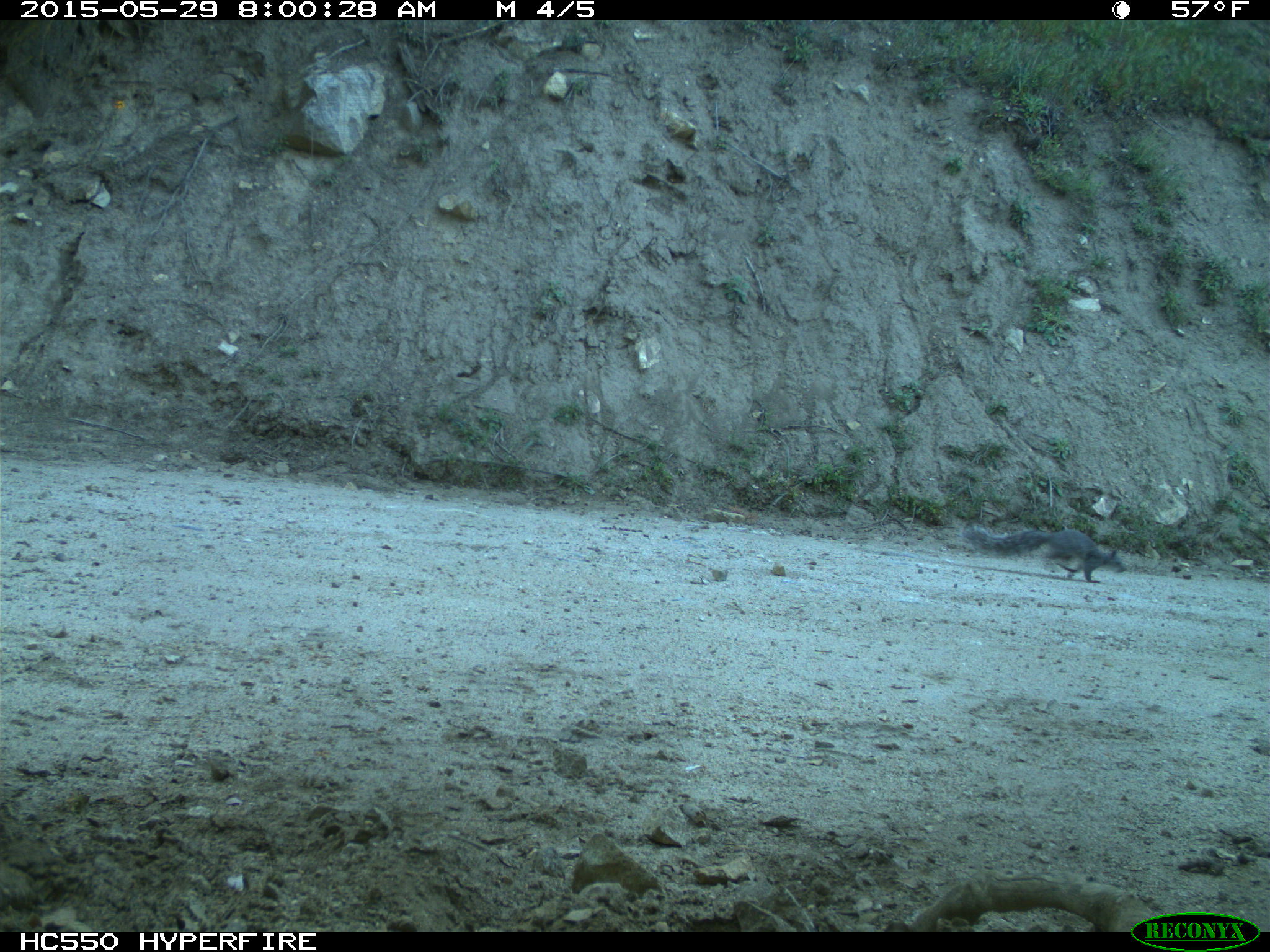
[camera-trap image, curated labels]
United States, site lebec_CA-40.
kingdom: Animalia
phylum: Chordata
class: Mammalia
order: Rodentia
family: Sciuridae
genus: Sciurus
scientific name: Sciurus carolinensis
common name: eastern gray squirrel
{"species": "Sciurus carolinensis (eastern gray squirrel)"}